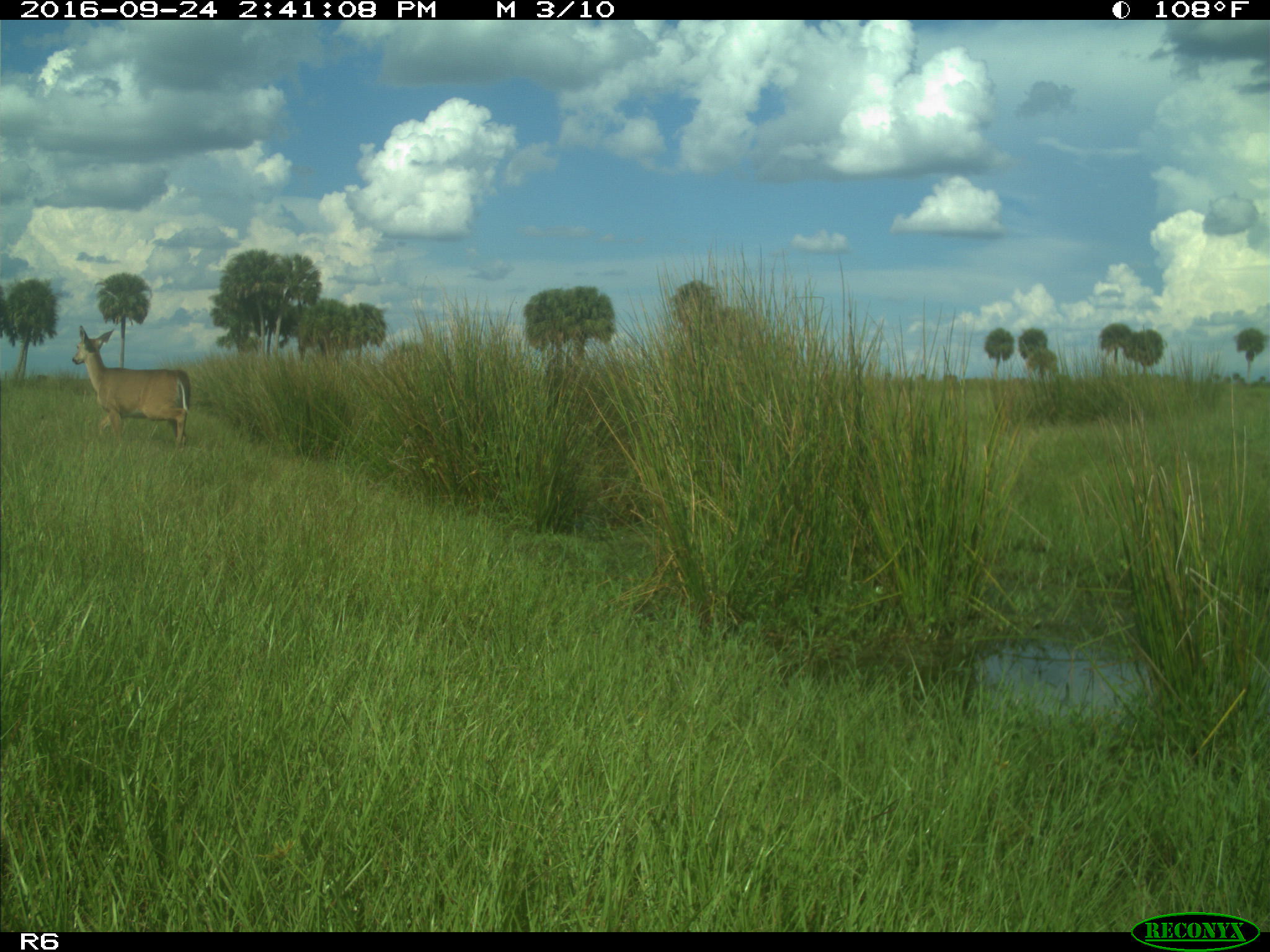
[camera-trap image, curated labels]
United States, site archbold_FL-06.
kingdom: Animalia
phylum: Chordata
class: Mammalia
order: Artiodactyla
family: Cervidae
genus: Odocoileus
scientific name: Odocoileus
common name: deer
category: unidentified deer